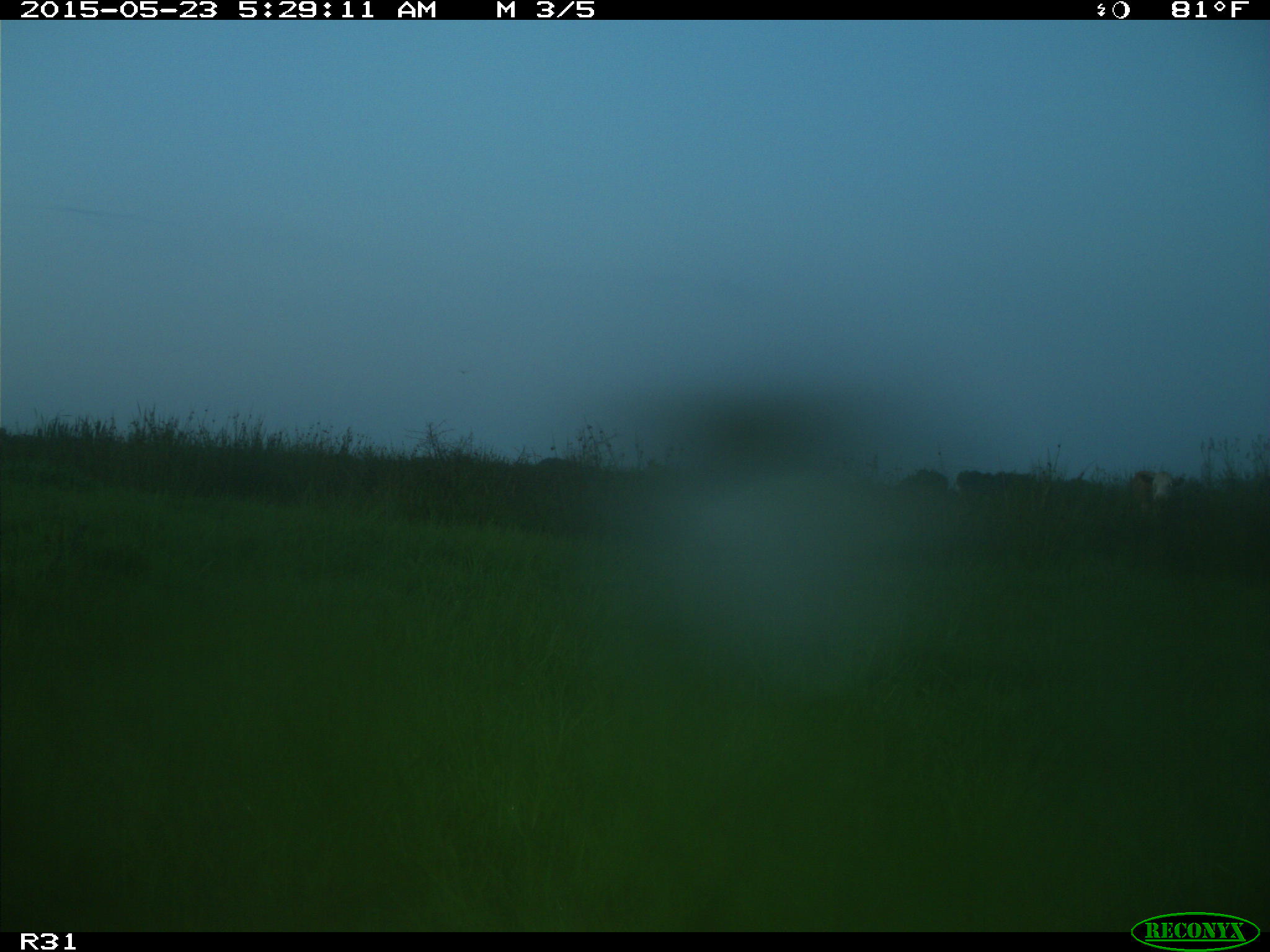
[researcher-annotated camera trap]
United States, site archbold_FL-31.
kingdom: Animalia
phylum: Chordata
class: Mammalia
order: Artiodactyla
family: Bovidae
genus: Bos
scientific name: Bos taurus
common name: domestic cow